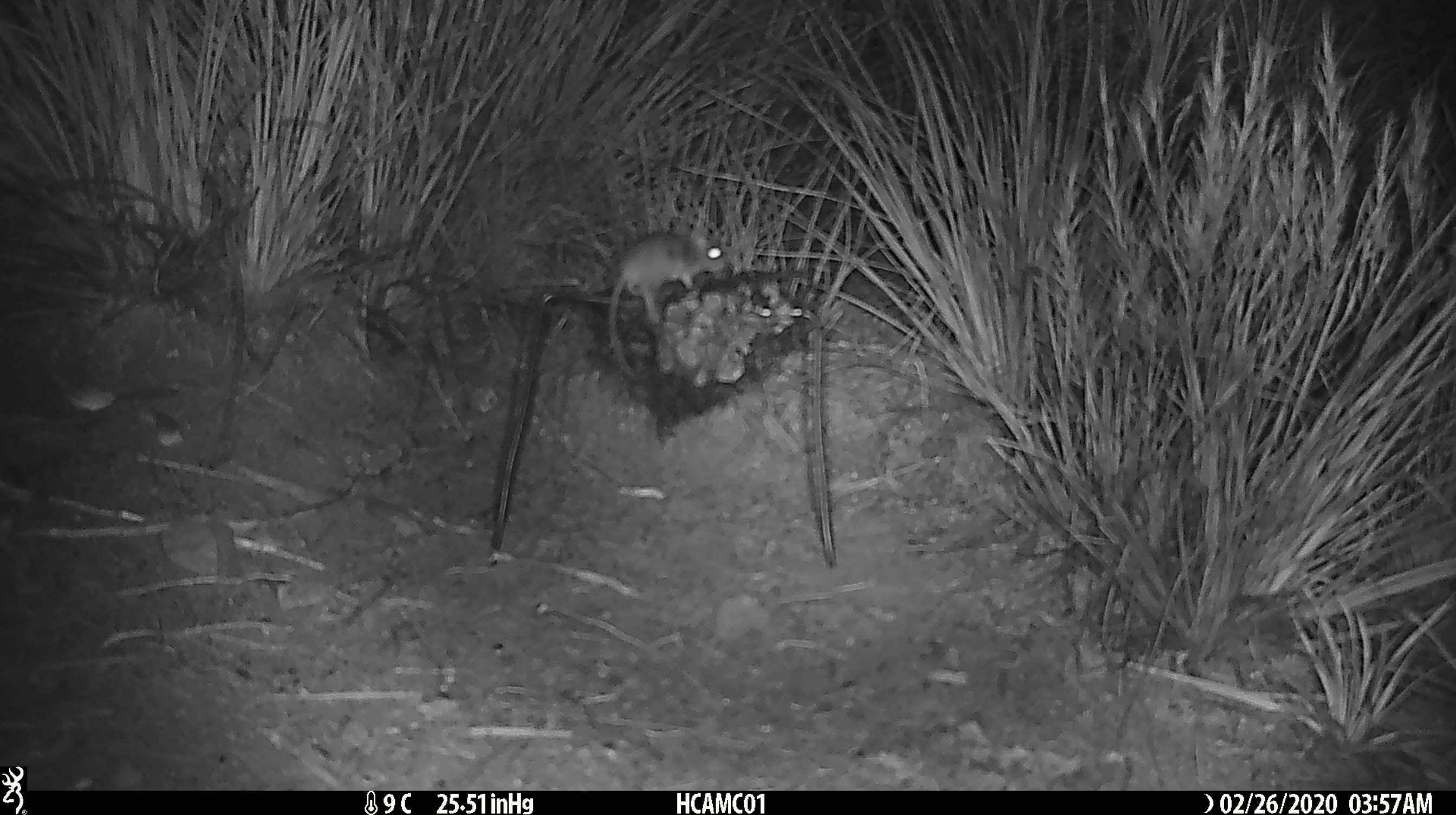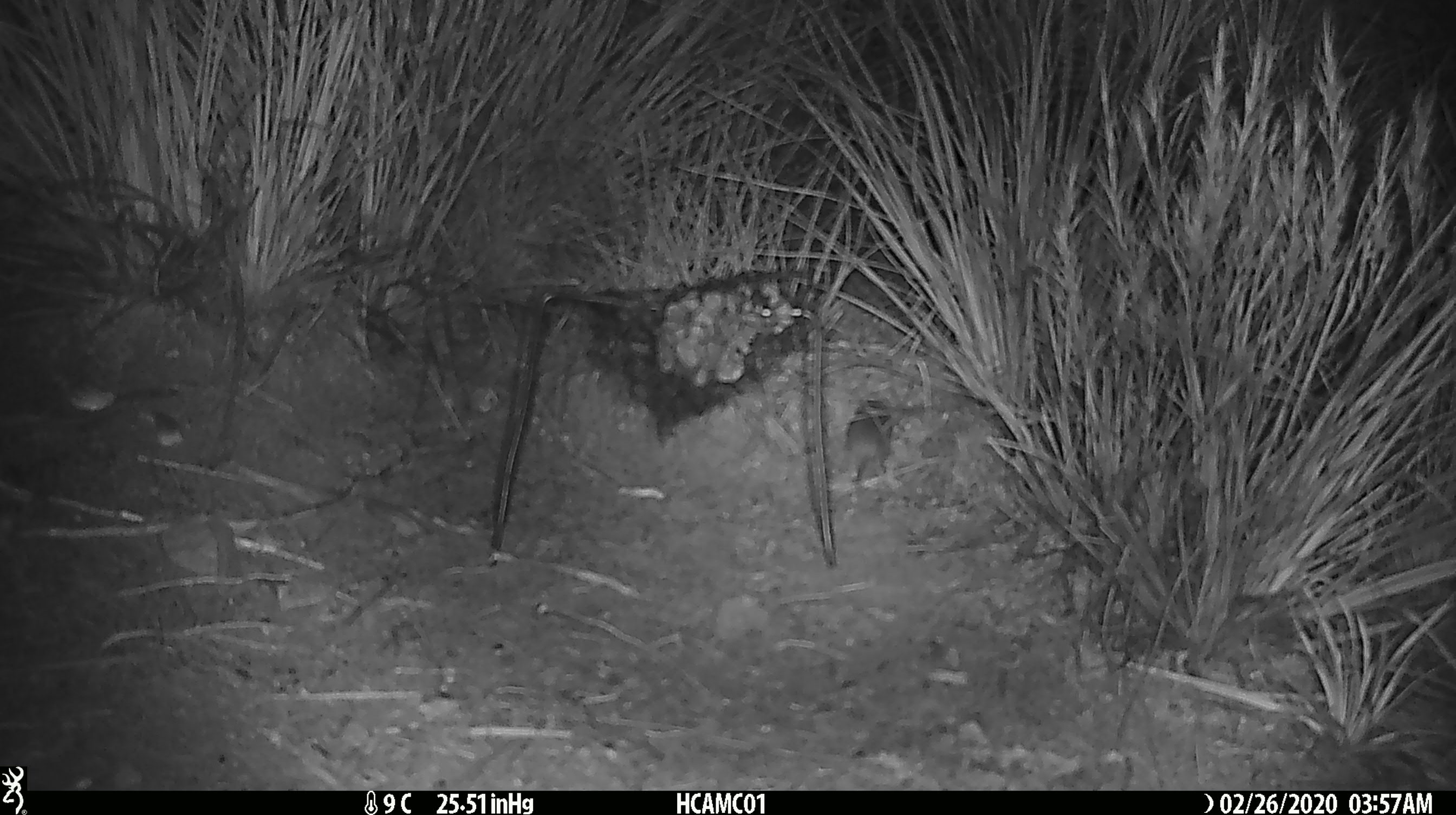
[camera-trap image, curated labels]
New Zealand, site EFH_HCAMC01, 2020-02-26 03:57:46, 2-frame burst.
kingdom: Animalia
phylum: Chordata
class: Mammalia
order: Rodentia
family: Muridae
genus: Mus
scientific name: Mus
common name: mouse